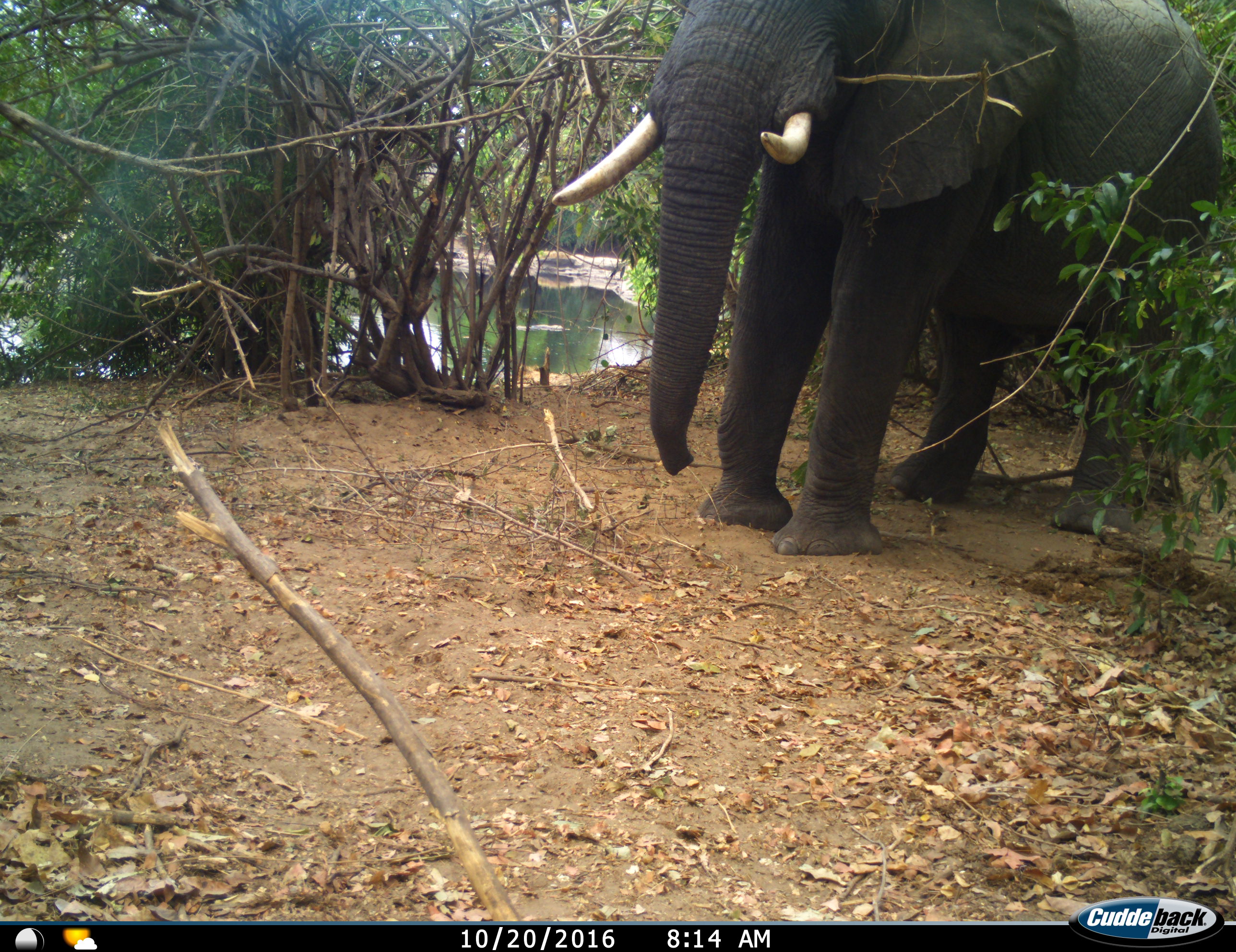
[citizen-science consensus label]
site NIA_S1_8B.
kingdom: Animalia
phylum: Chordata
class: Mammalia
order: Proboscidea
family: Elephantidae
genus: Loxodonta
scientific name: Loxodonta africana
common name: african bush elephant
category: elephant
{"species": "elephant (african bush elephant) (Loxodonta africana)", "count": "1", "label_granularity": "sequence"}